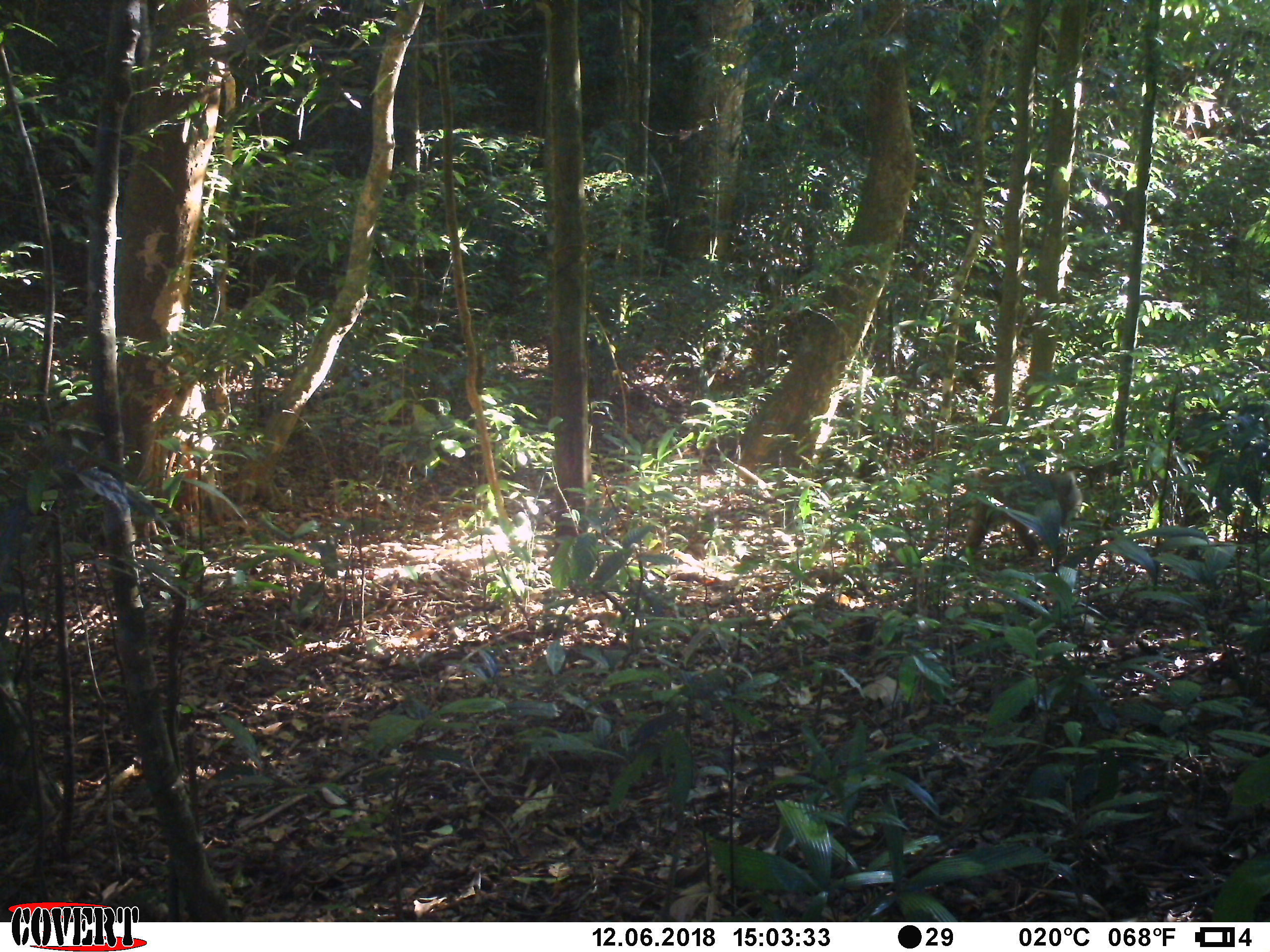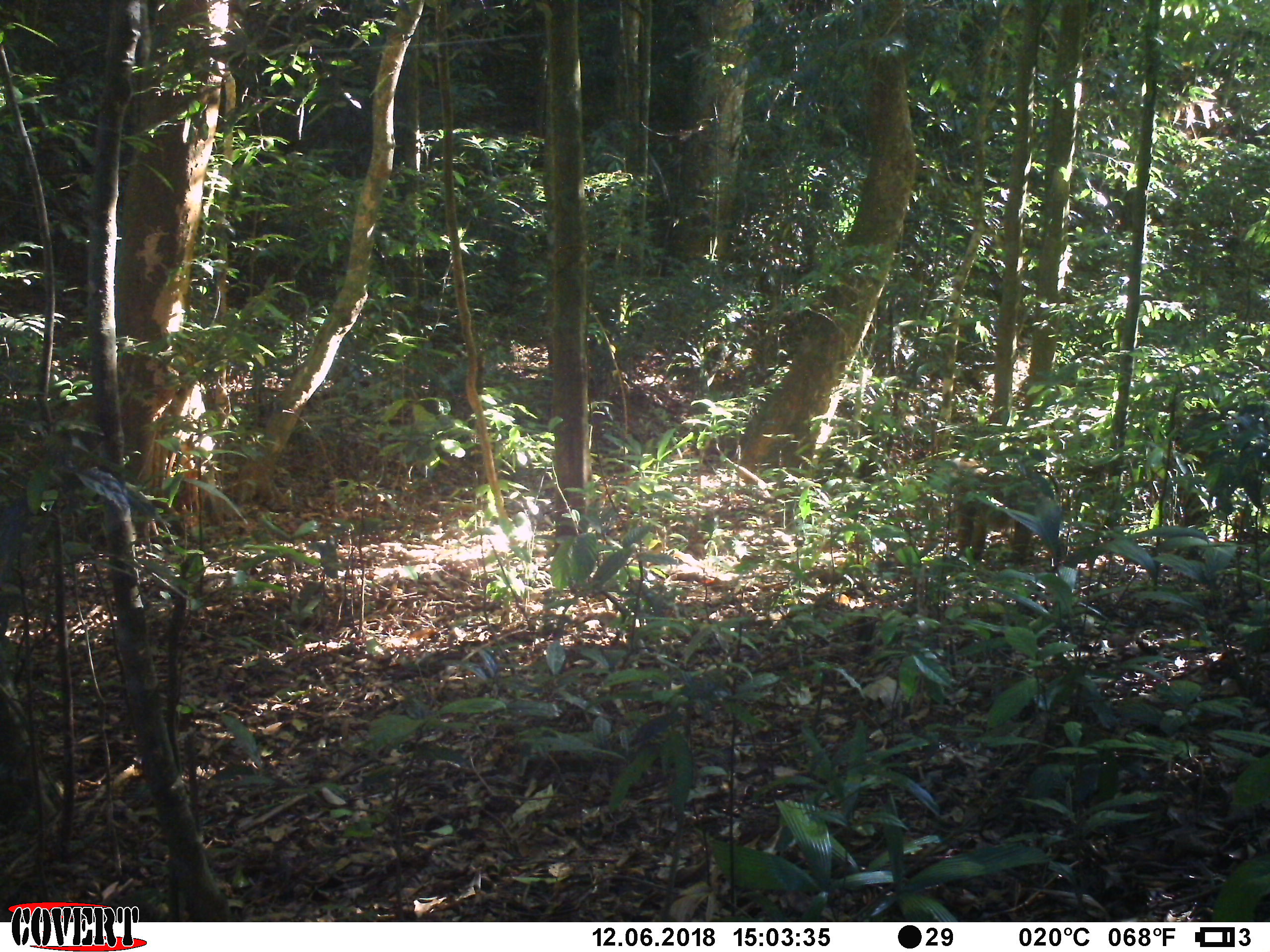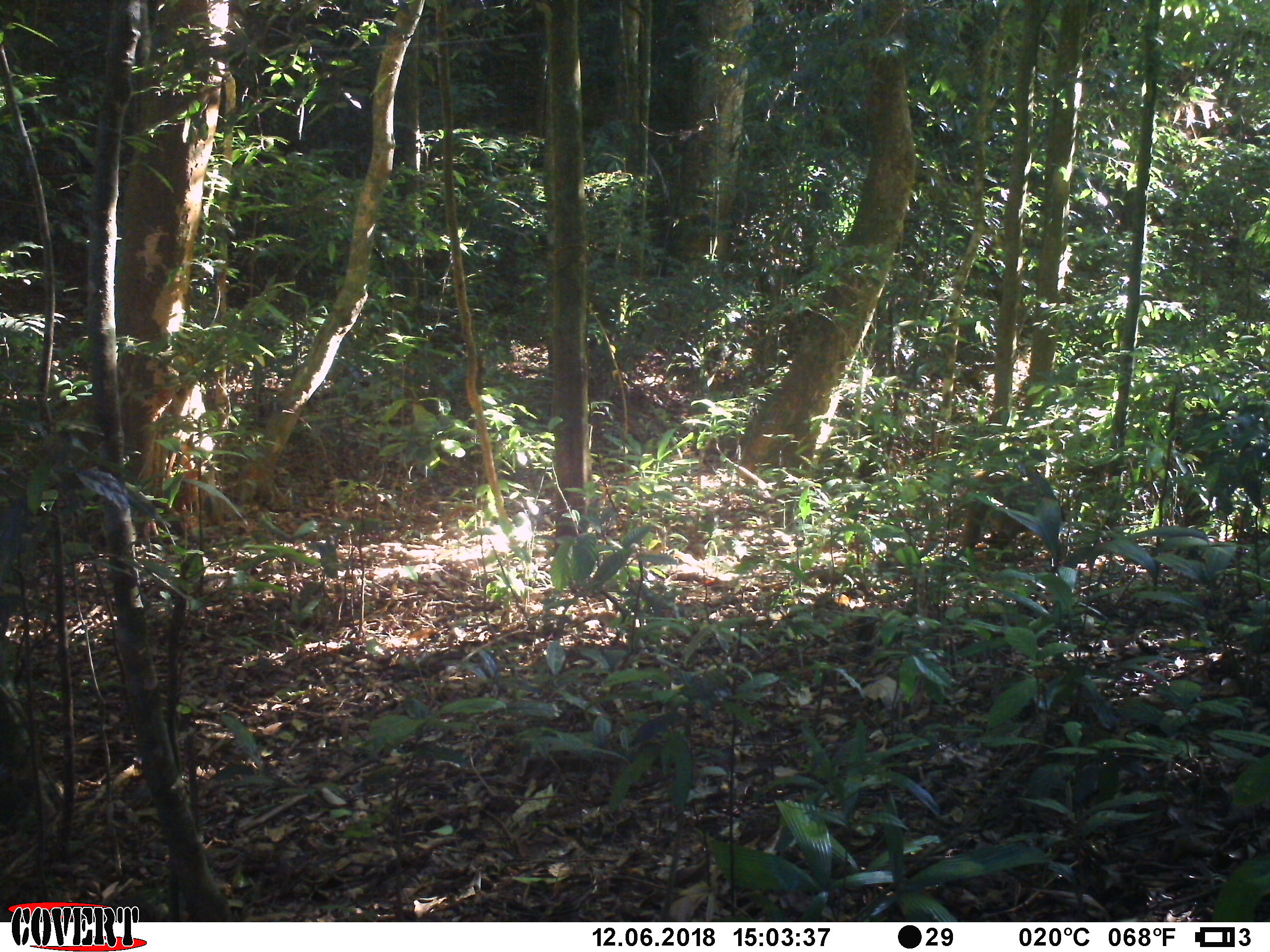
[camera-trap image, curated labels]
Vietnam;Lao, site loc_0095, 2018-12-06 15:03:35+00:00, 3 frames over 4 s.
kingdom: Animalia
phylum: Chordata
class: Mammalia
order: Primates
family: Cercopithecidae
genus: Macaca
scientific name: Macaca nemestrina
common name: pig-tailed macaque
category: pig tailed macaque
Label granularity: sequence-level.